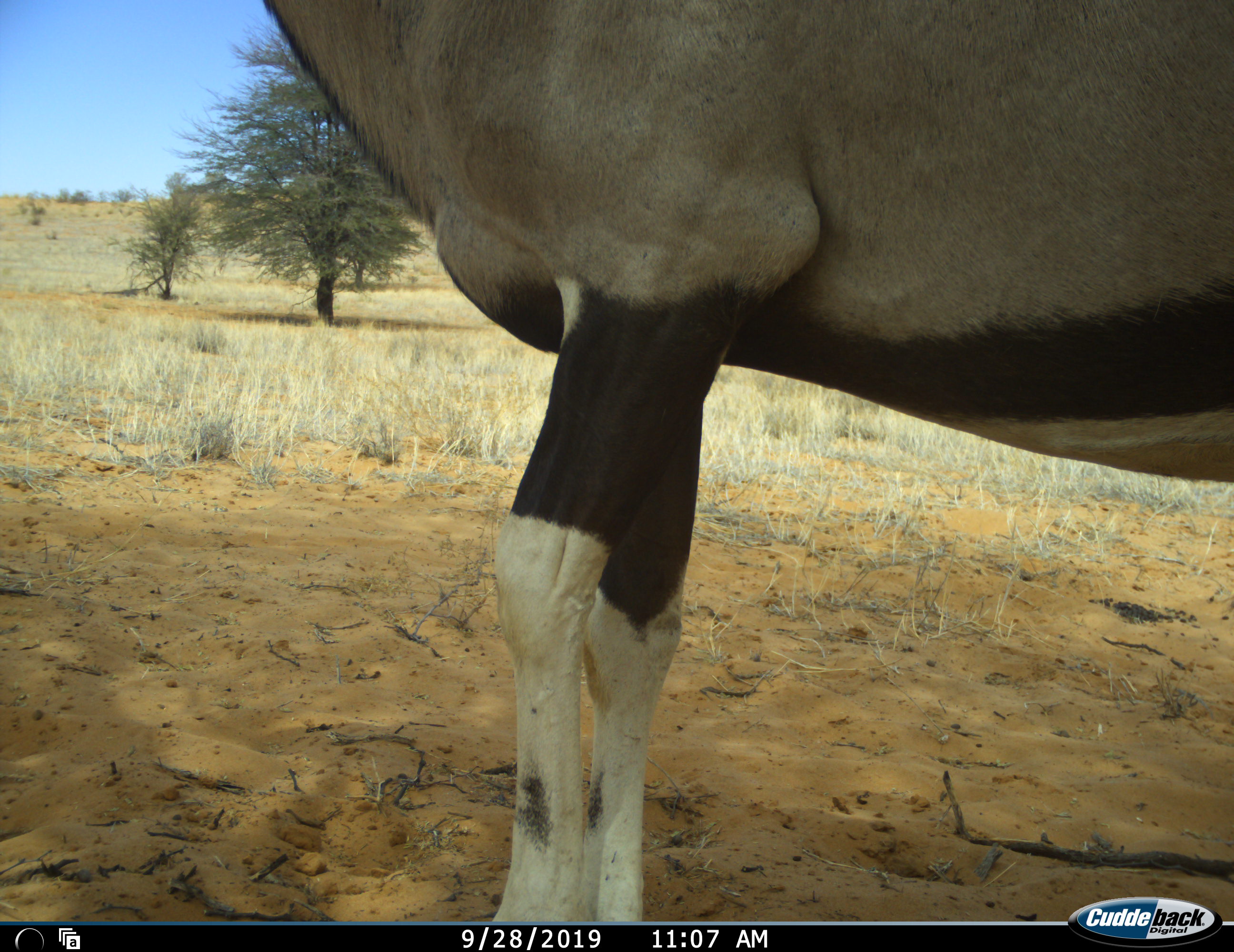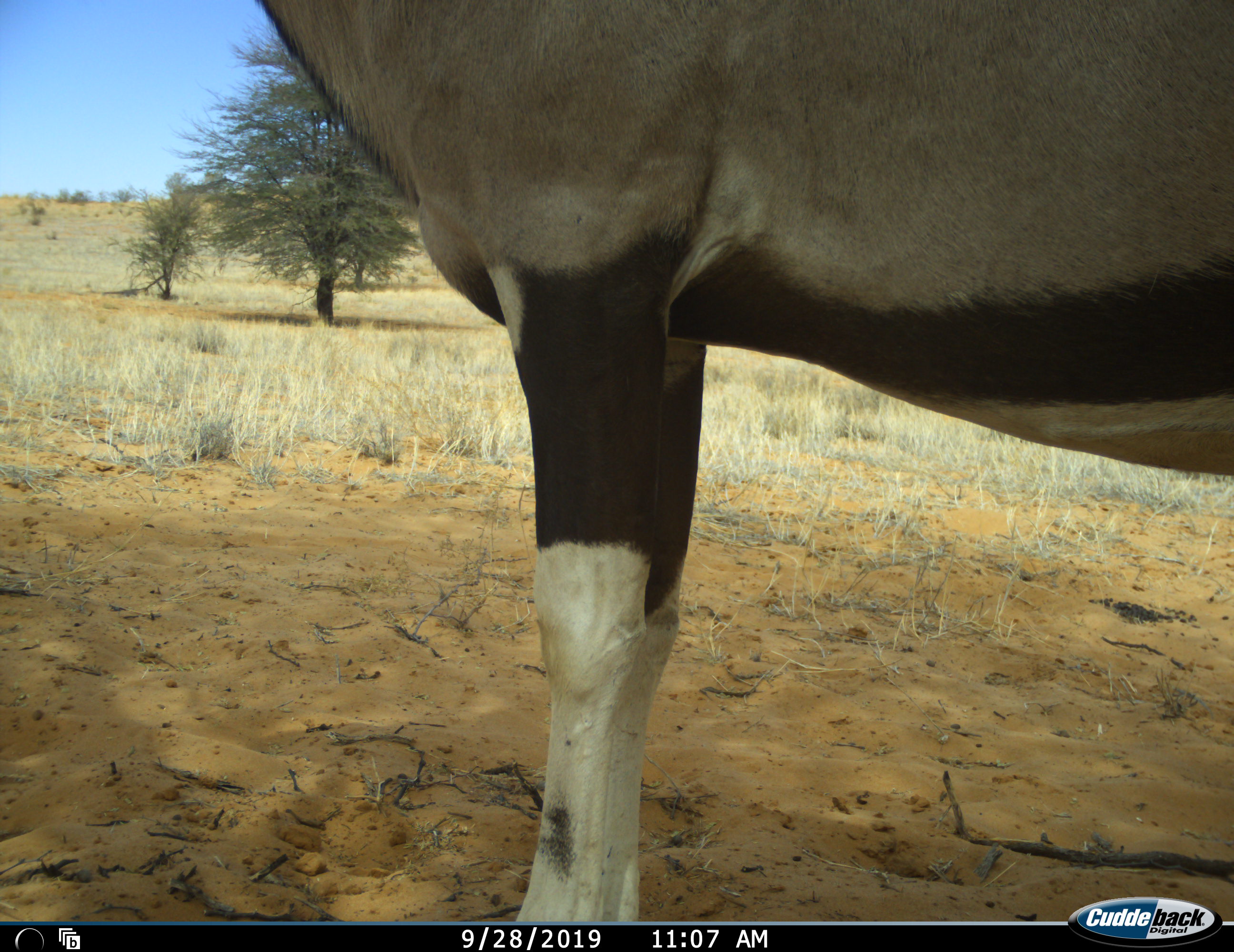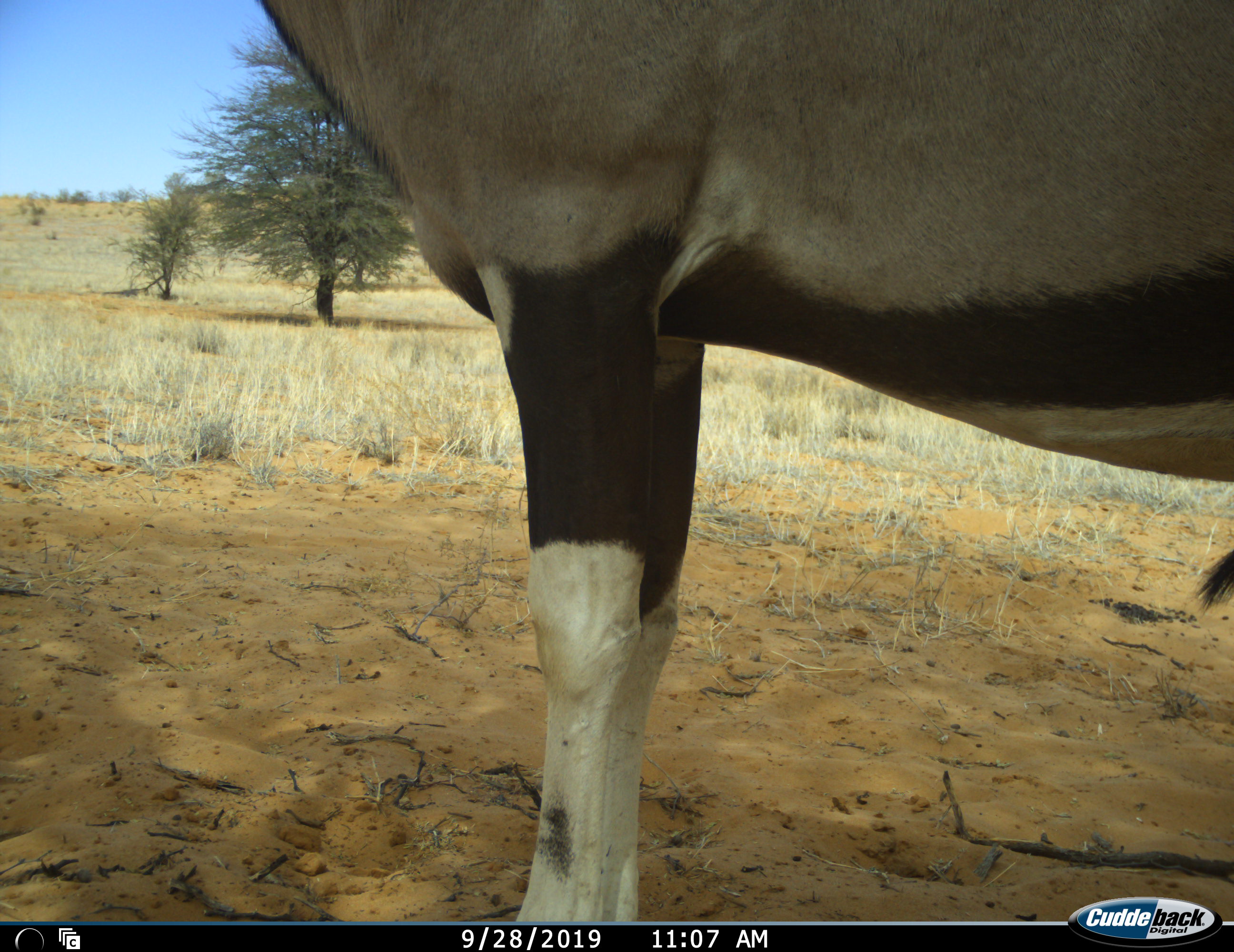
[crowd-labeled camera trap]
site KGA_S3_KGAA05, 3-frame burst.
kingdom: Animalia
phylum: Chordata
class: Mammalia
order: Artiodactyla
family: Bovidae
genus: Oryx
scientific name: Oryx gazella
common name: gemsbok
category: oryx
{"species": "oryx (gemsbok) (Oryx gazella)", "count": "1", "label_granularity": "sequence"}